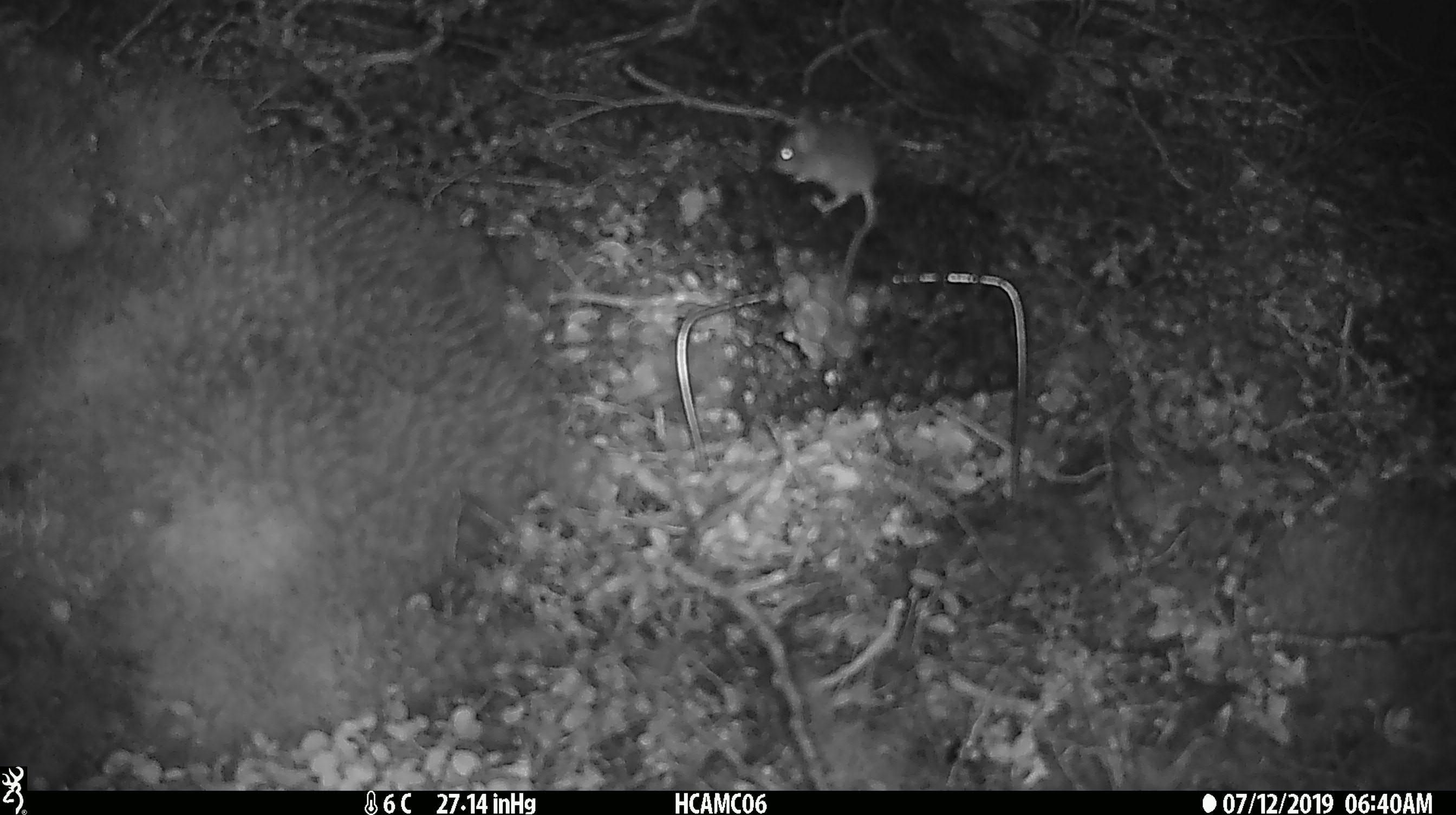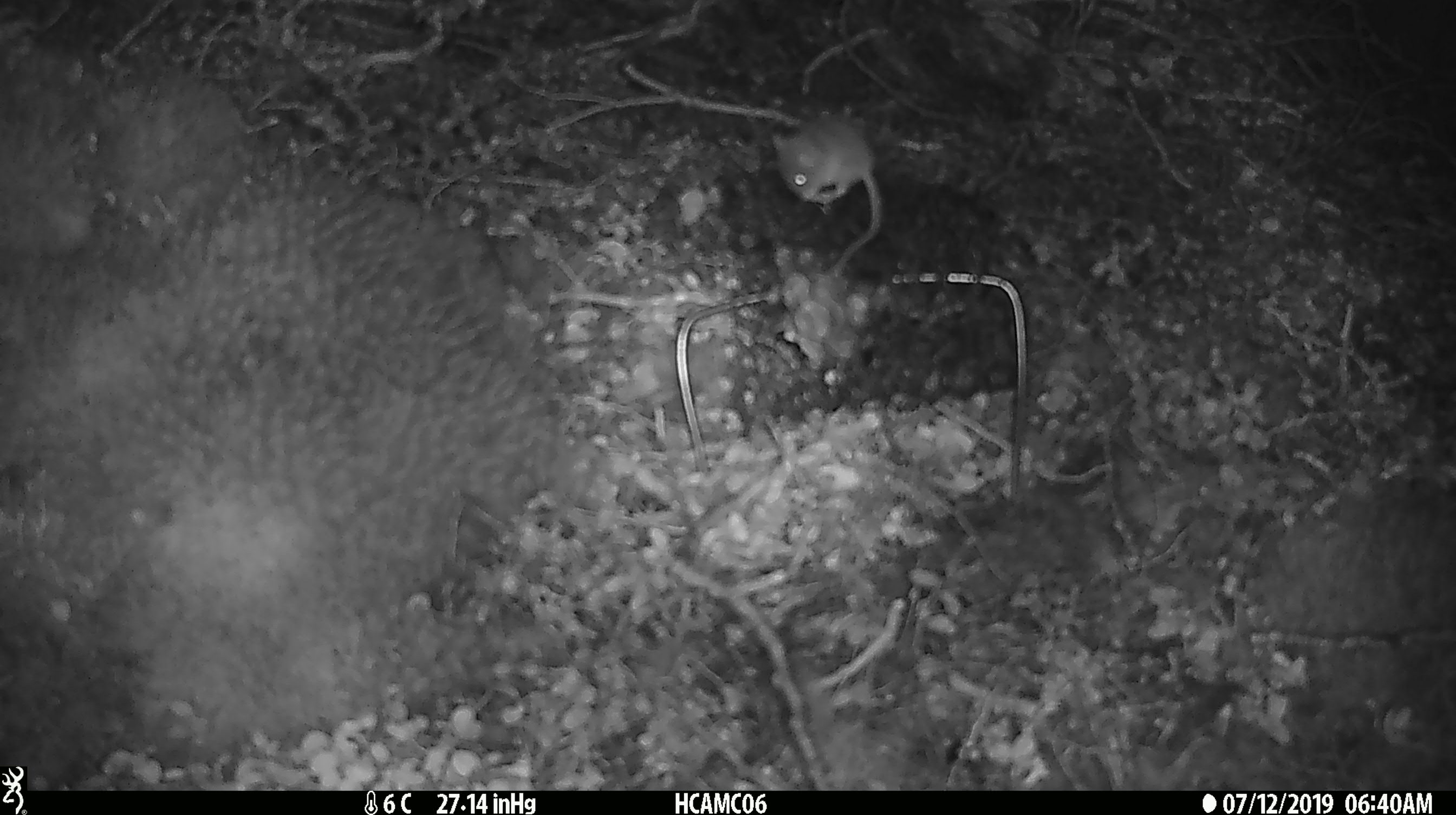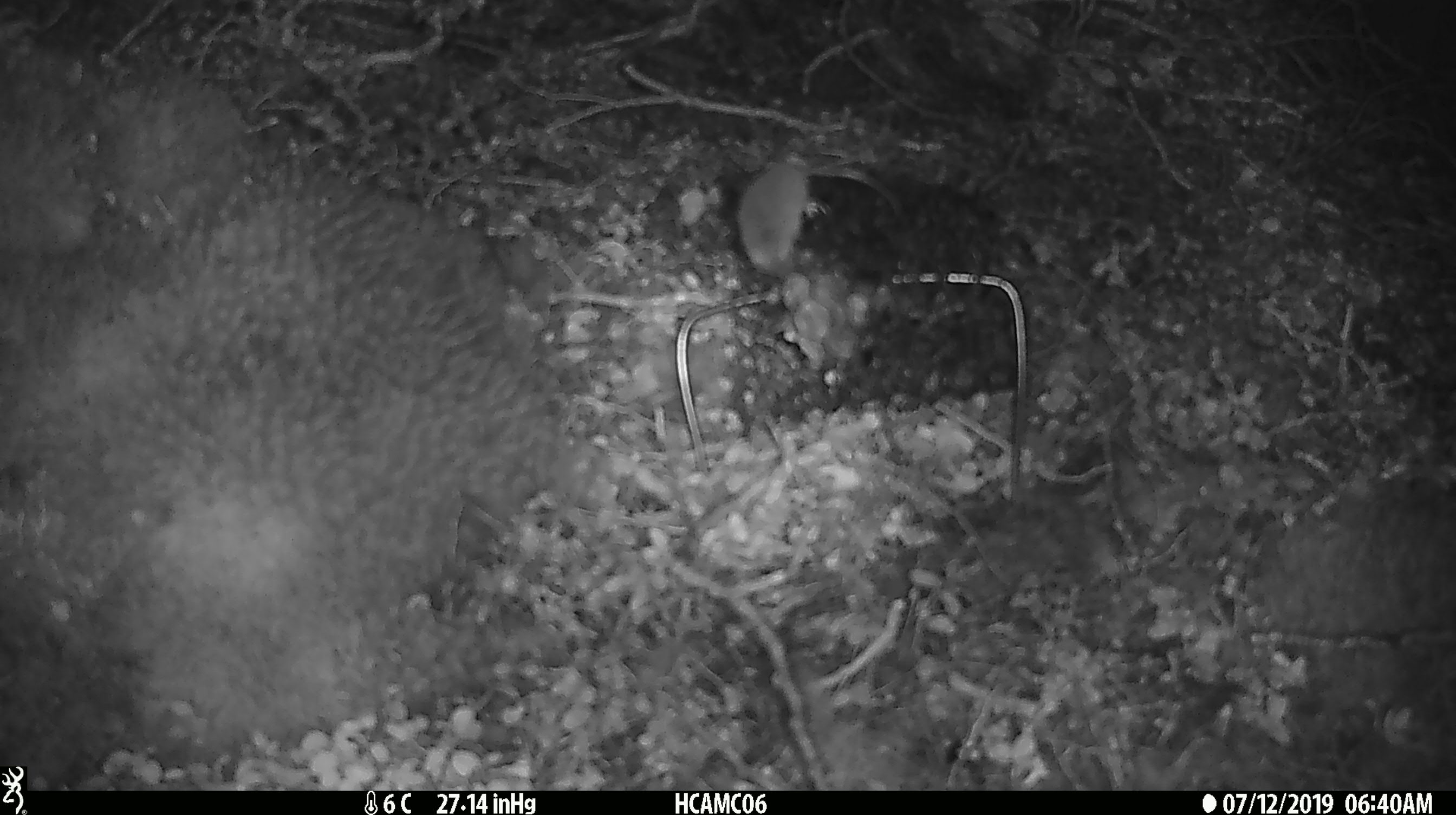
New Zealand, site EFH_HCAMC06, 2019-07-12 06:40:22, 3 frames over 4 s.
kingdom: Animalia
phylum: Chordata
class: Mammalia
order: Rodentia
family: Muridae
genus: Mus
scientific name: Mus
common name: mouse